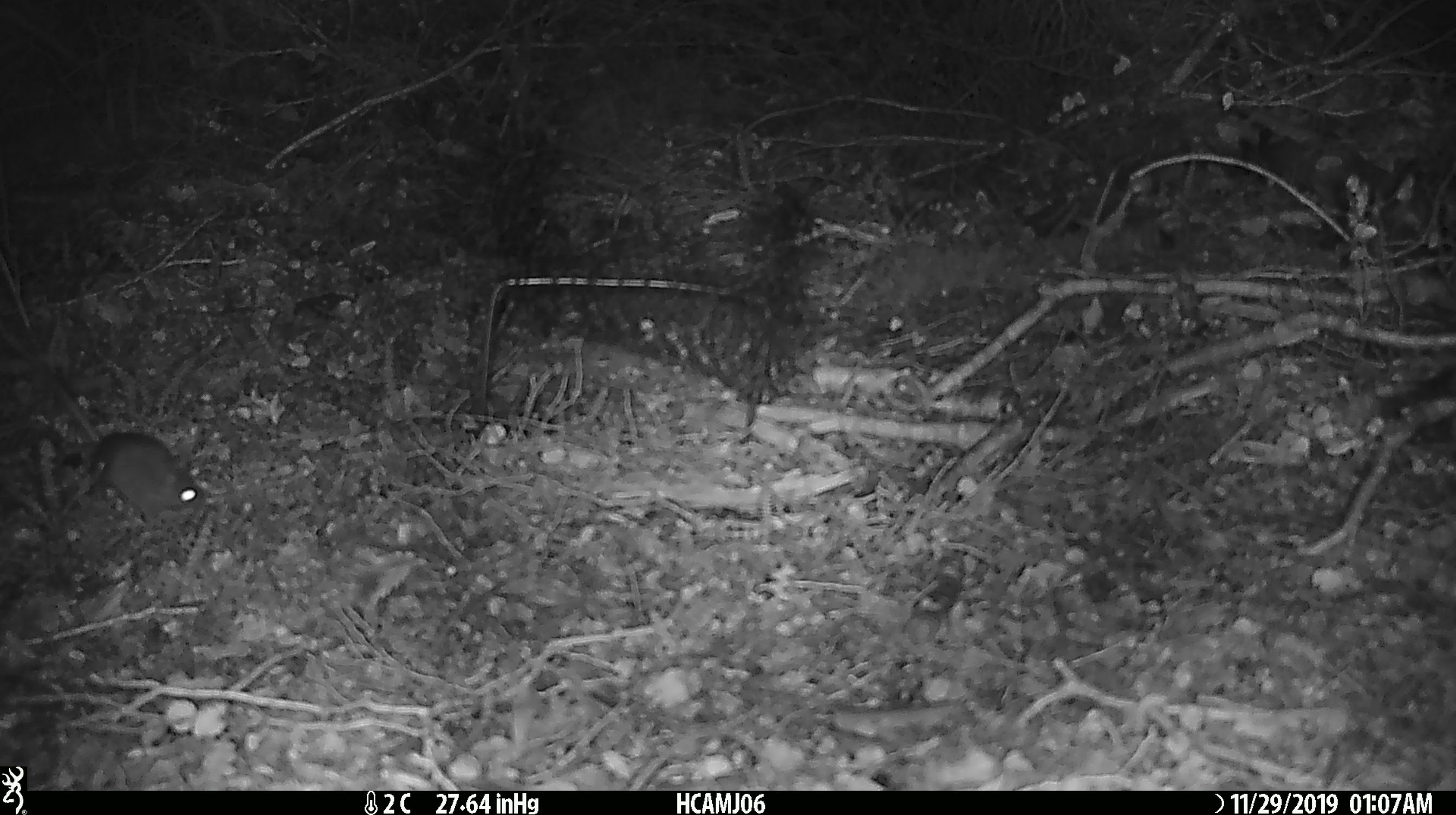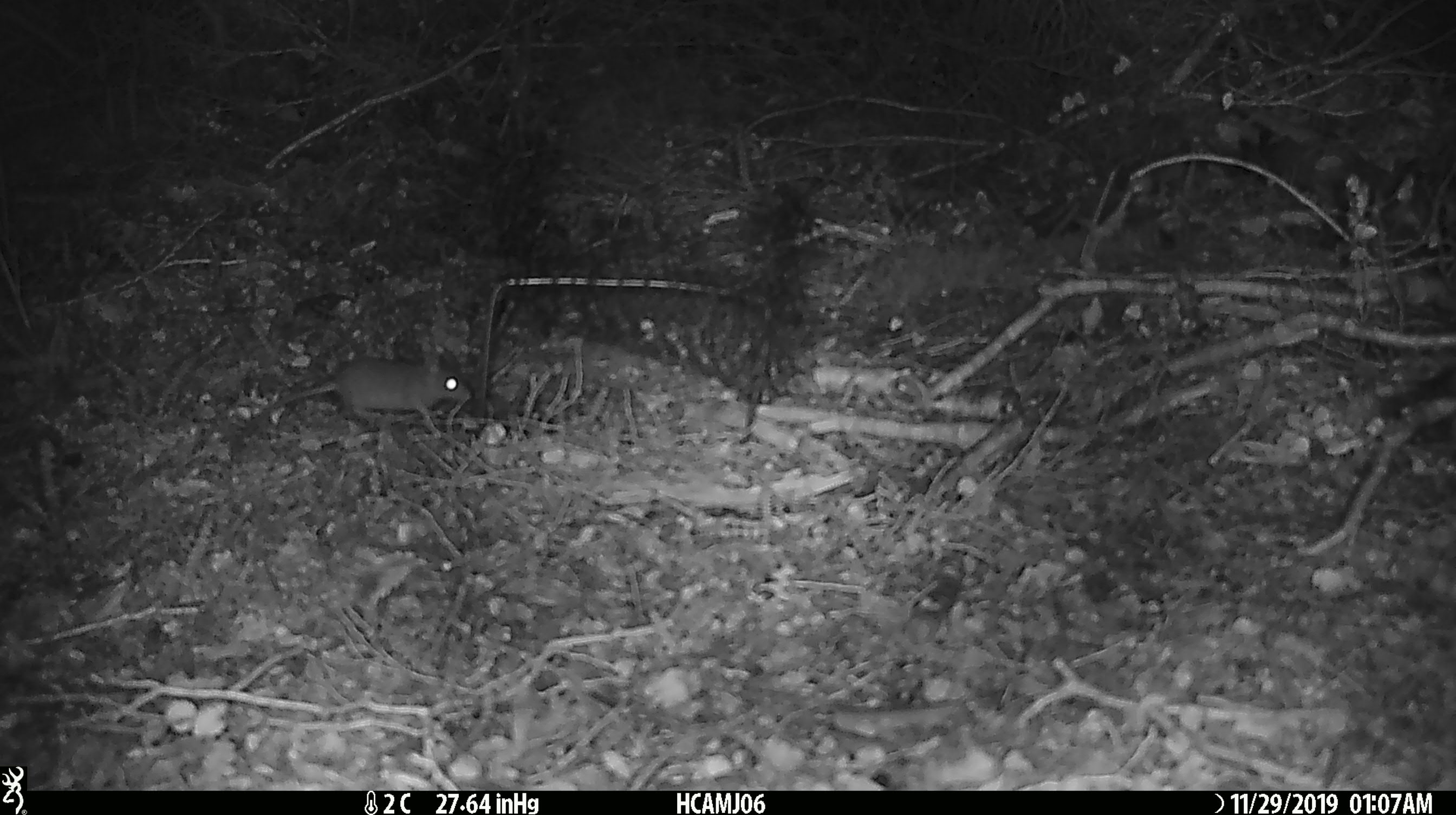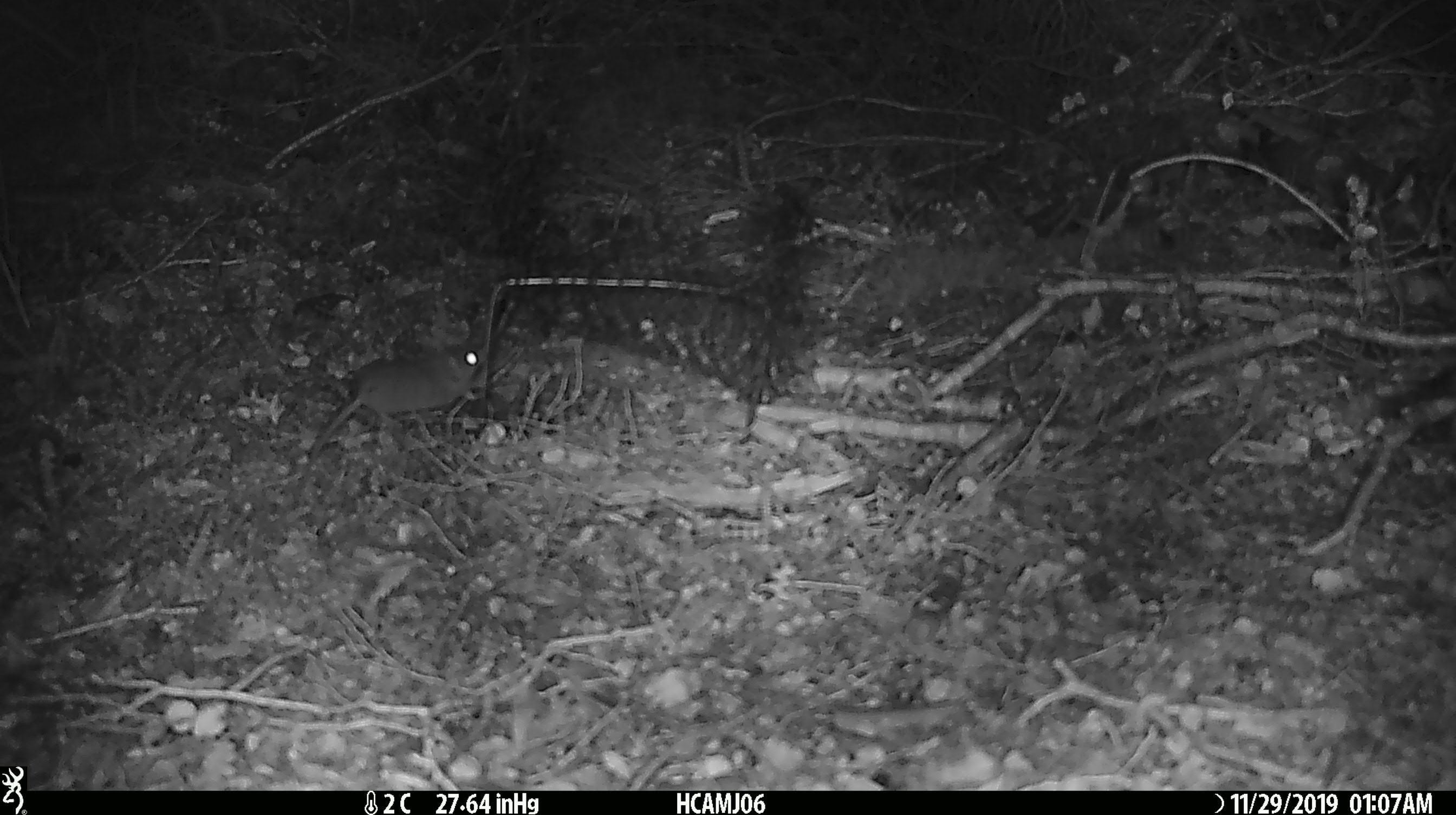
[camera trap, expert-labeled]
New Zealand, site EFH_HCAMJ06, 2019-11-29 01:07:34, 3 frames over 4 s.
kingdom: Animalia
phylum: Chordata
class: Mammalia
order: Rodentia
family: Muridae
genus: Mus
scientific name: Mus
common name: mouse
Mouse (Mus).